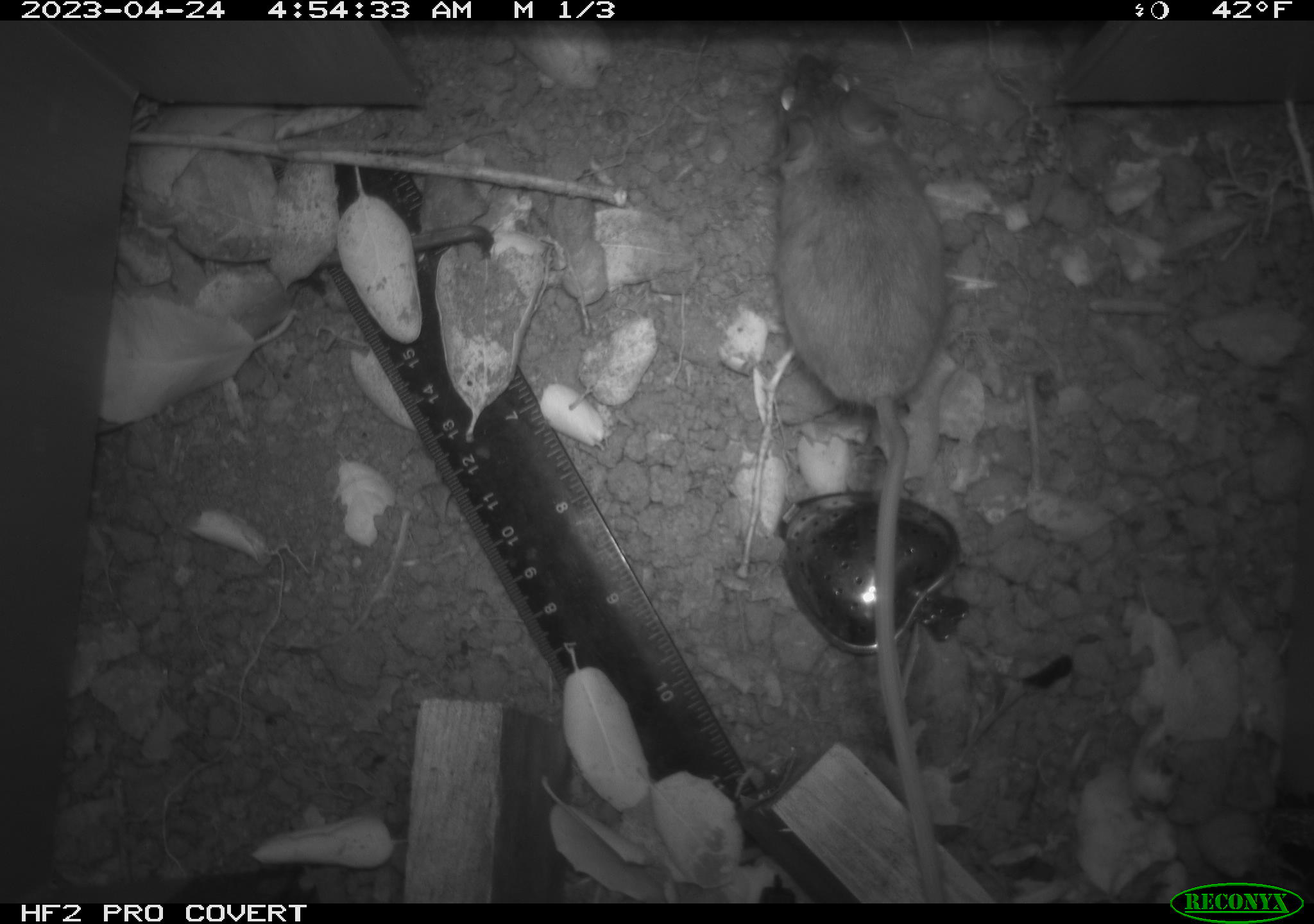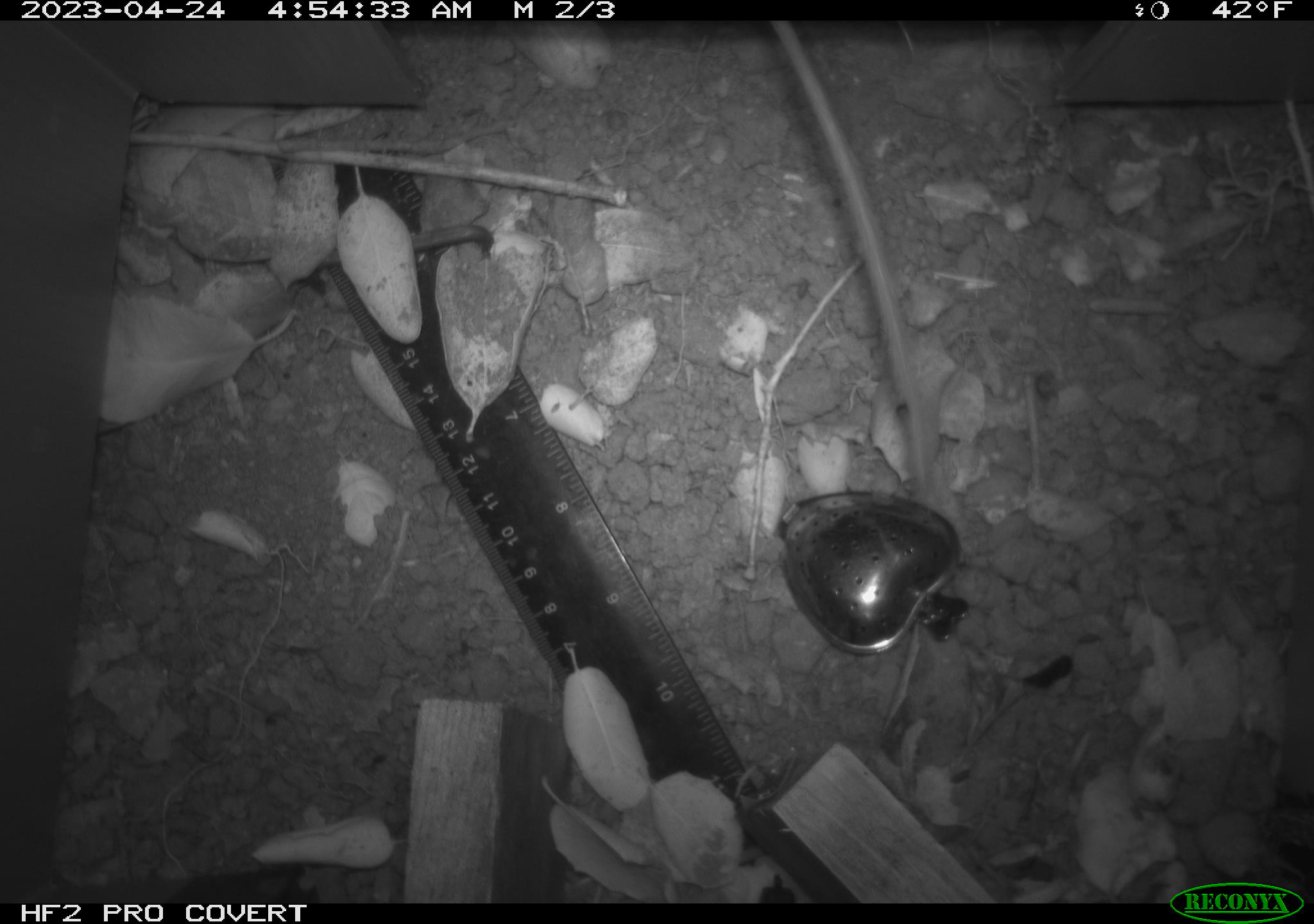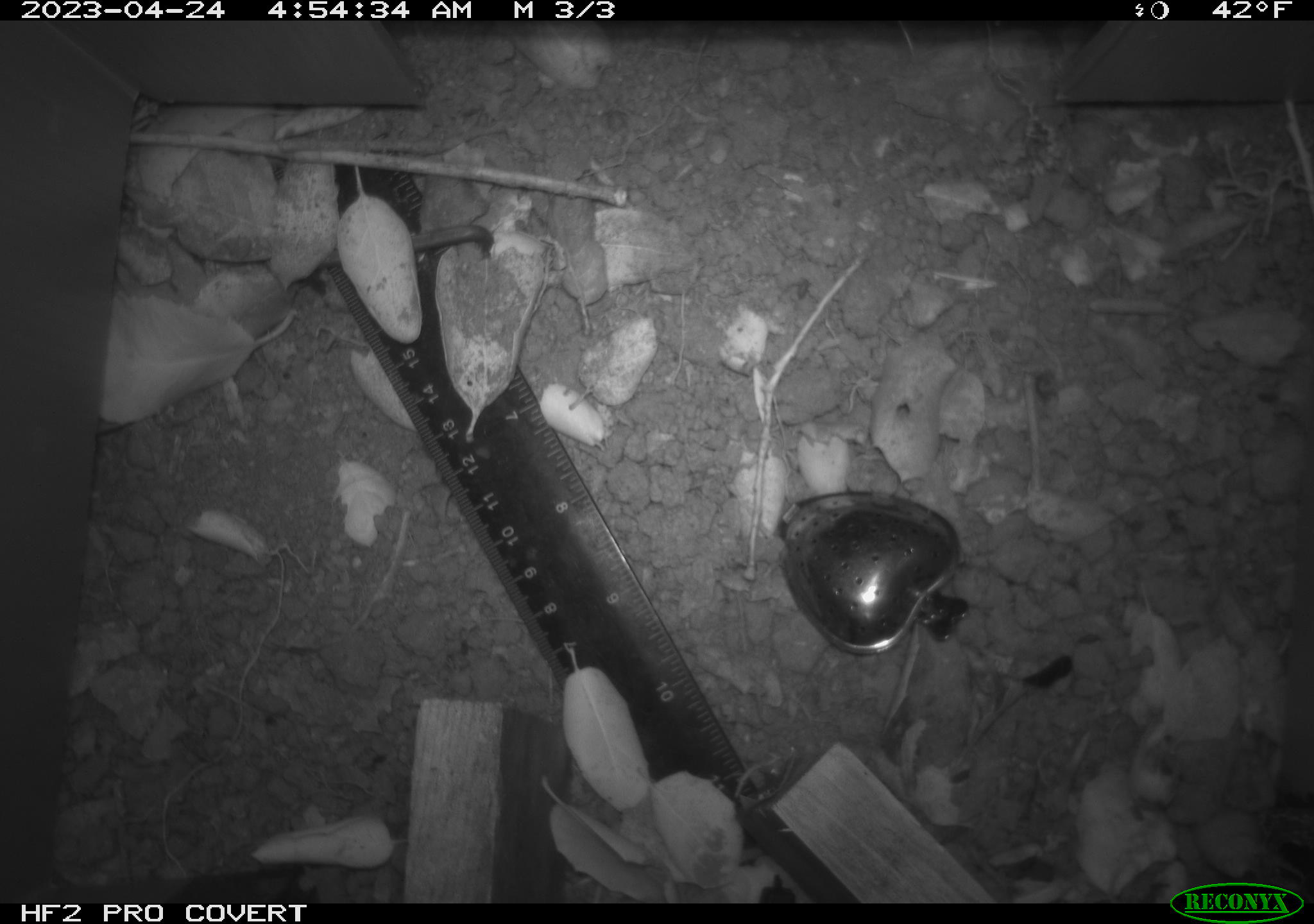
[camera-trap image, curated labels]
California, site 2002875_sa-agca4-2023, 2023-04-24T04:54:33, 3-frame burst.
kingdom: Animalia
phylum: Chordata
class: Mammalia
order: Rodentia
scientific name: Rodentia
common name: mouse species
Mouse species (Rodentia).